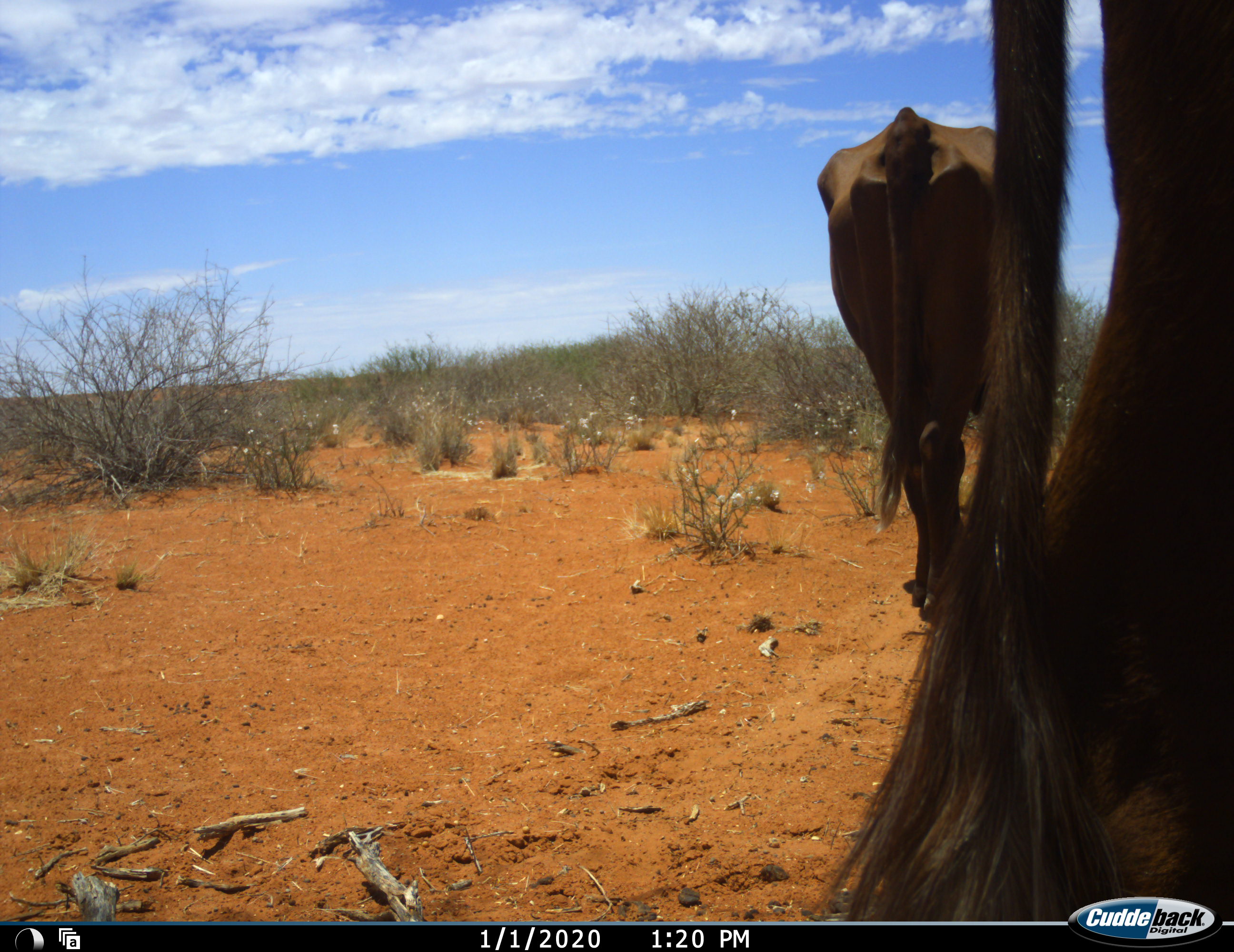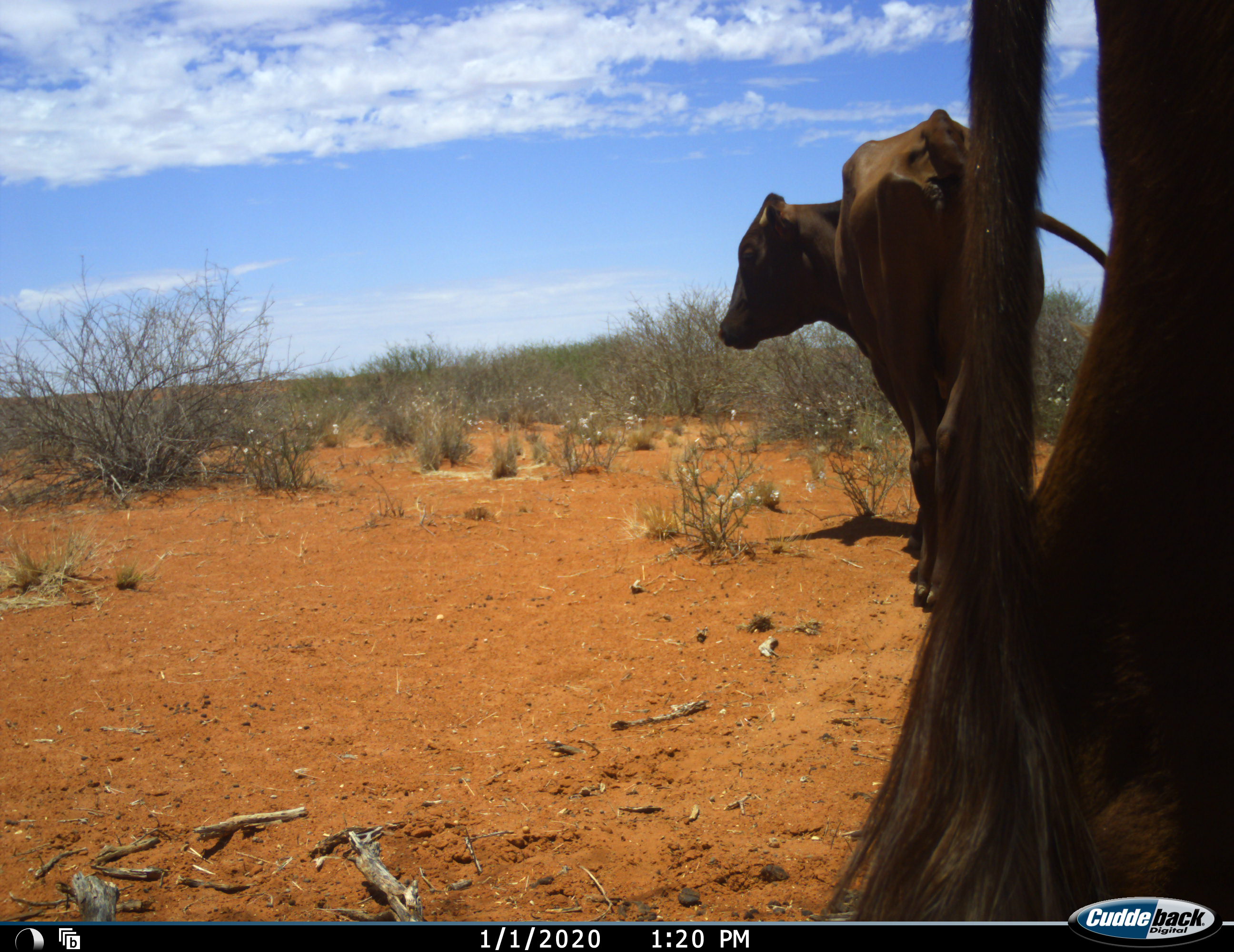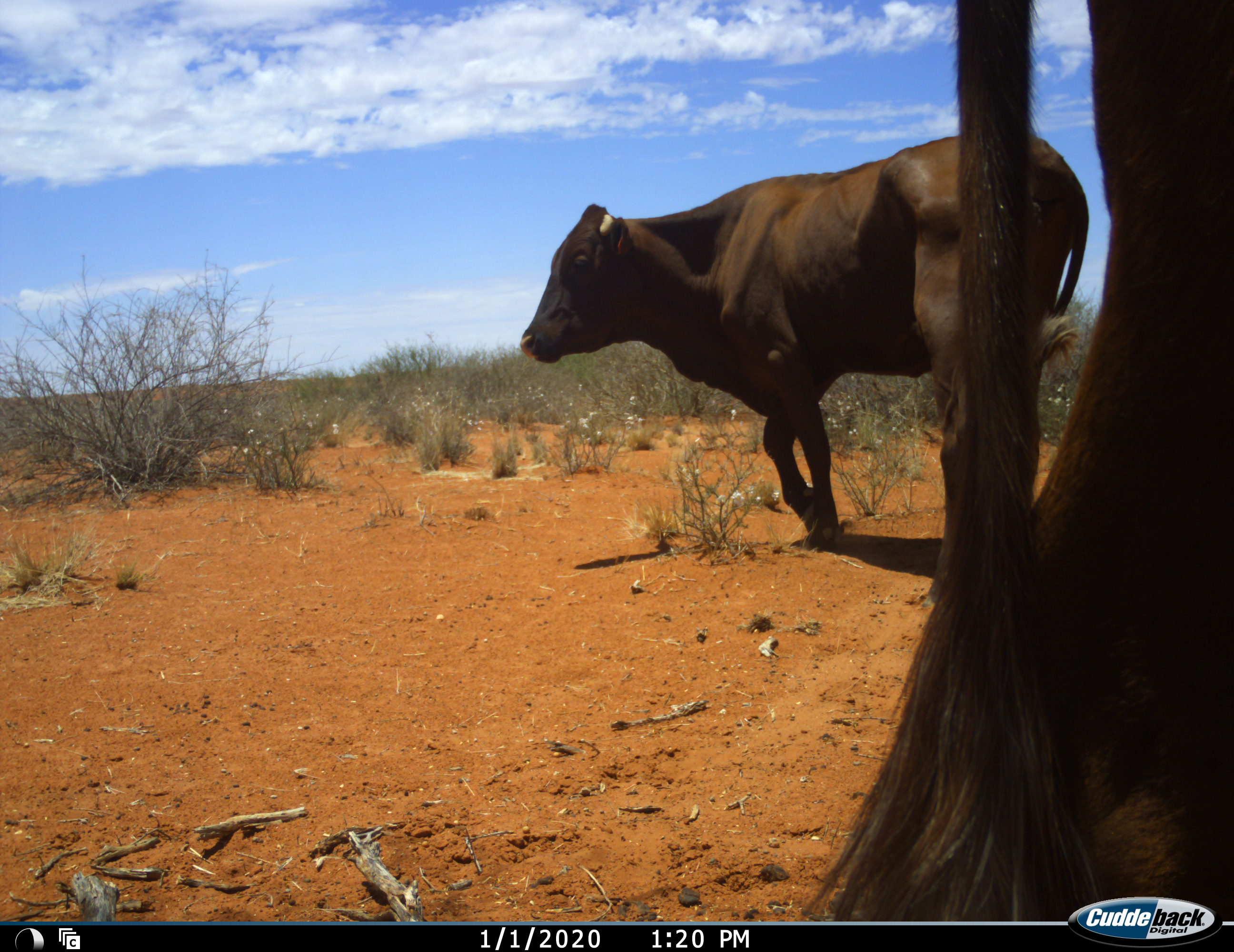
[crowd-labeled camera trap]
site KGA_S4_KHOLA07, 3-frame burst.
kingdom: Animalia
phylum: Chordata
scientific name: Vertebrata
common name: domestic animal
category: domesticanimal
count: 2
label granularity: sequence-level